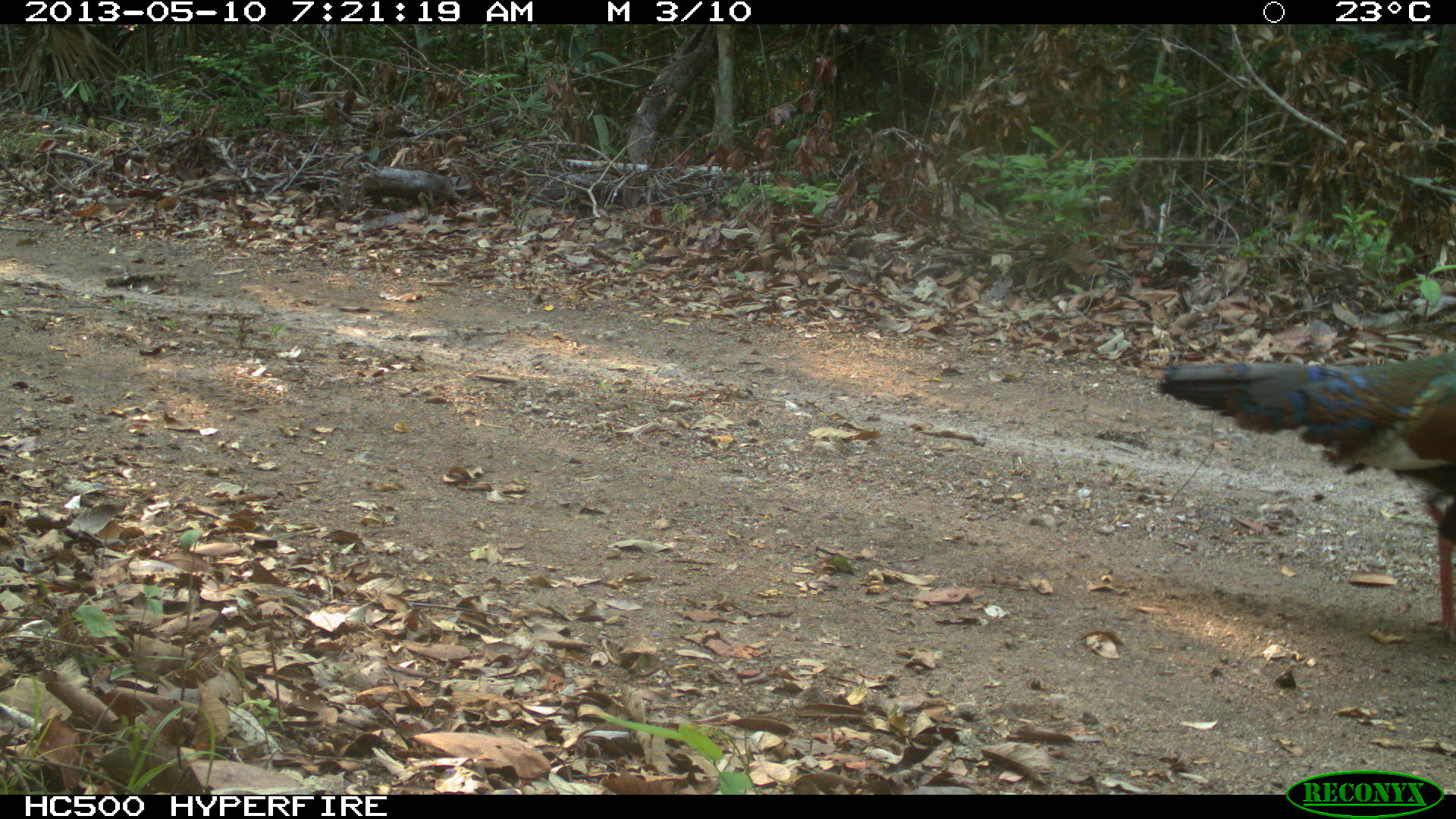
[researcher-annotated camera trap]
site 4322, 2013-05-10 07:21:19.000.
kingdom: Animalia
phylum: Chordata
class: Aves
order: Galliformes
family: Phasianidae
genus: Meleagris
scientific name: Meleagris ocellata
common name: ocellated turkey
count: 1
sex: male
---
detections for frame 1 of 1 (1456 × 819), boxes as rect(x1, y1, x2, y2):
meleagris ocellata: rect(1151, 349, 1456, 647)